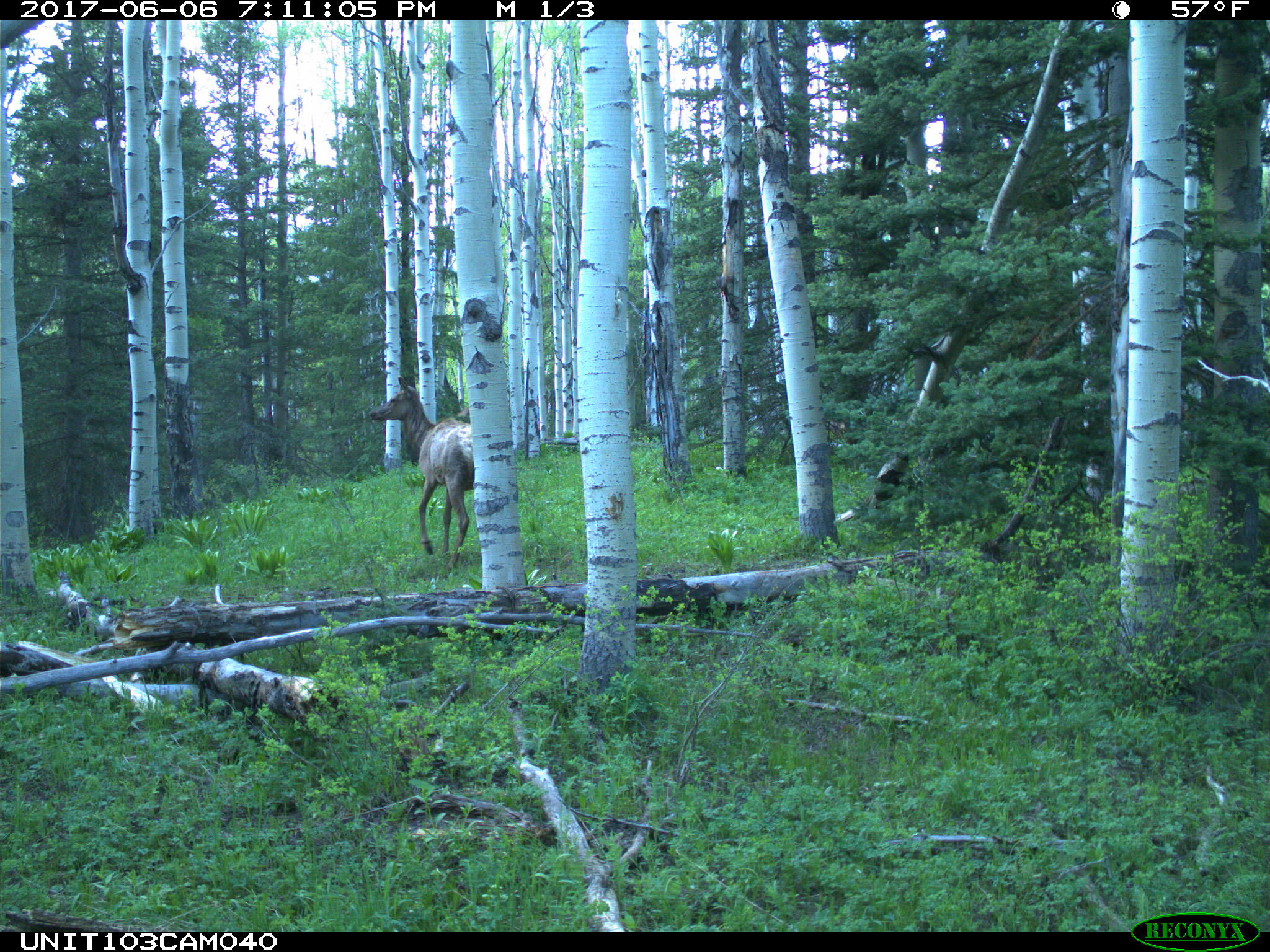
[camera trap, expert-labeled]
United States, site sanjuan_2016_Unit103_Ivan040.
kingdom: Animalia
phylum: Chordata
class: Mammalia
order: Artiodactyla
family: Cervidae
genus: Cervus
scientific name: Cervus elaphus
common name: red deer